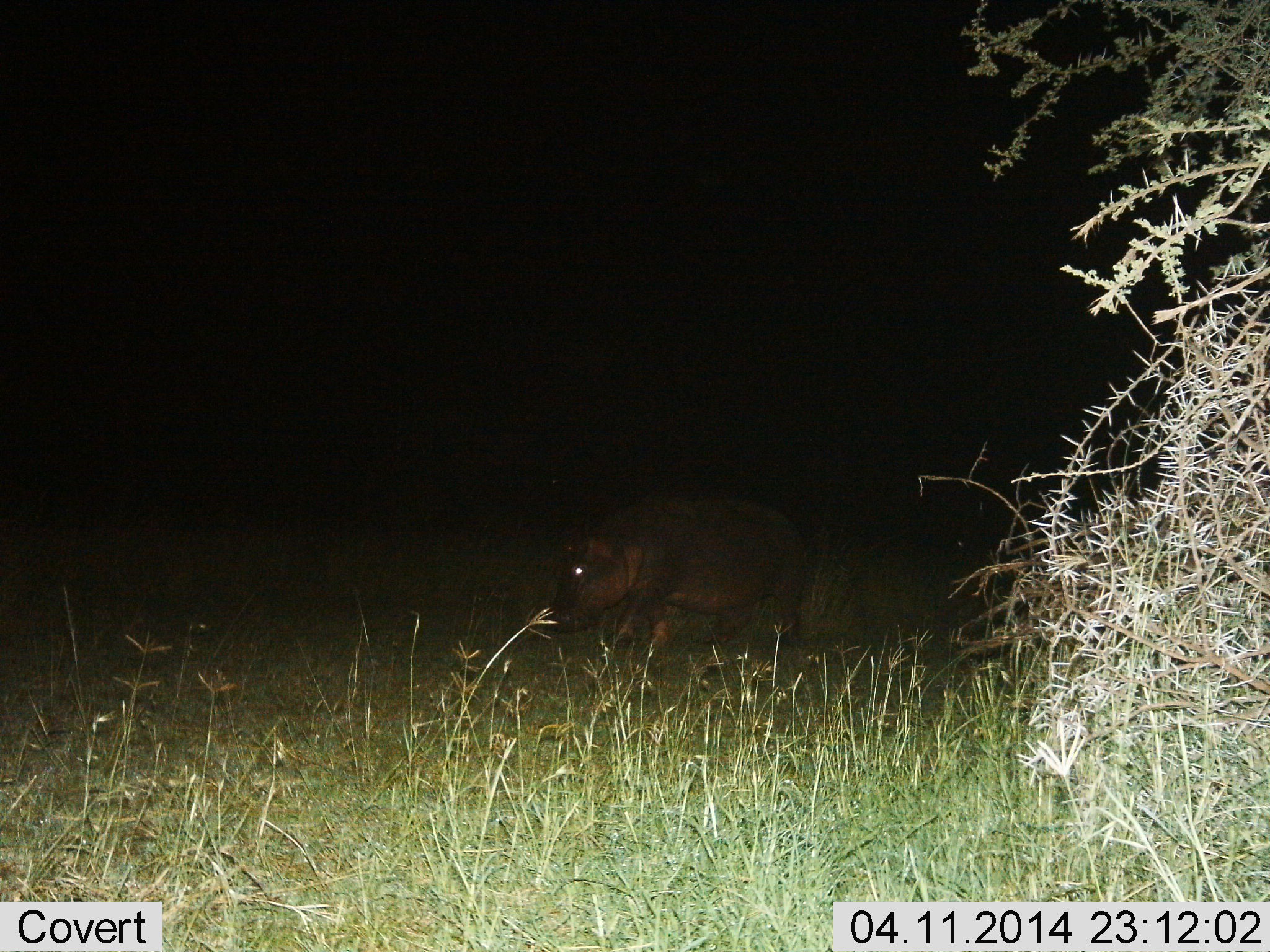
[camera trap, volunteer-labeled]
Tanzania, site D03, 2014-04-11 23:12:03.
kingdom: Animalia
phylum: Chordata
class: Mammalia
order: Artiodactyla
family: Hippopotamidae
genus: Hippopotamus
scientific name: Hippopotamus amphibius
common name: hippopotamus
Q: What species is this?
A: Hippopotamus (Hippopotamus amphibius).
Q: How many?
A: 1.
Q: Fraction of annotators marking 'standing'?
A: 10%.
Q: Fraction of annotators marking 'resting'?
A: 0%.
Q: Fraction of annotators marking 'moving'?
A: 80%.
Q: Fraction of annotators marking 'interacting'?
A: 0%.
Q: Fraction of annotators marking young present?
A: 0%.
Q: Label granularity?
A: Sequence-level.